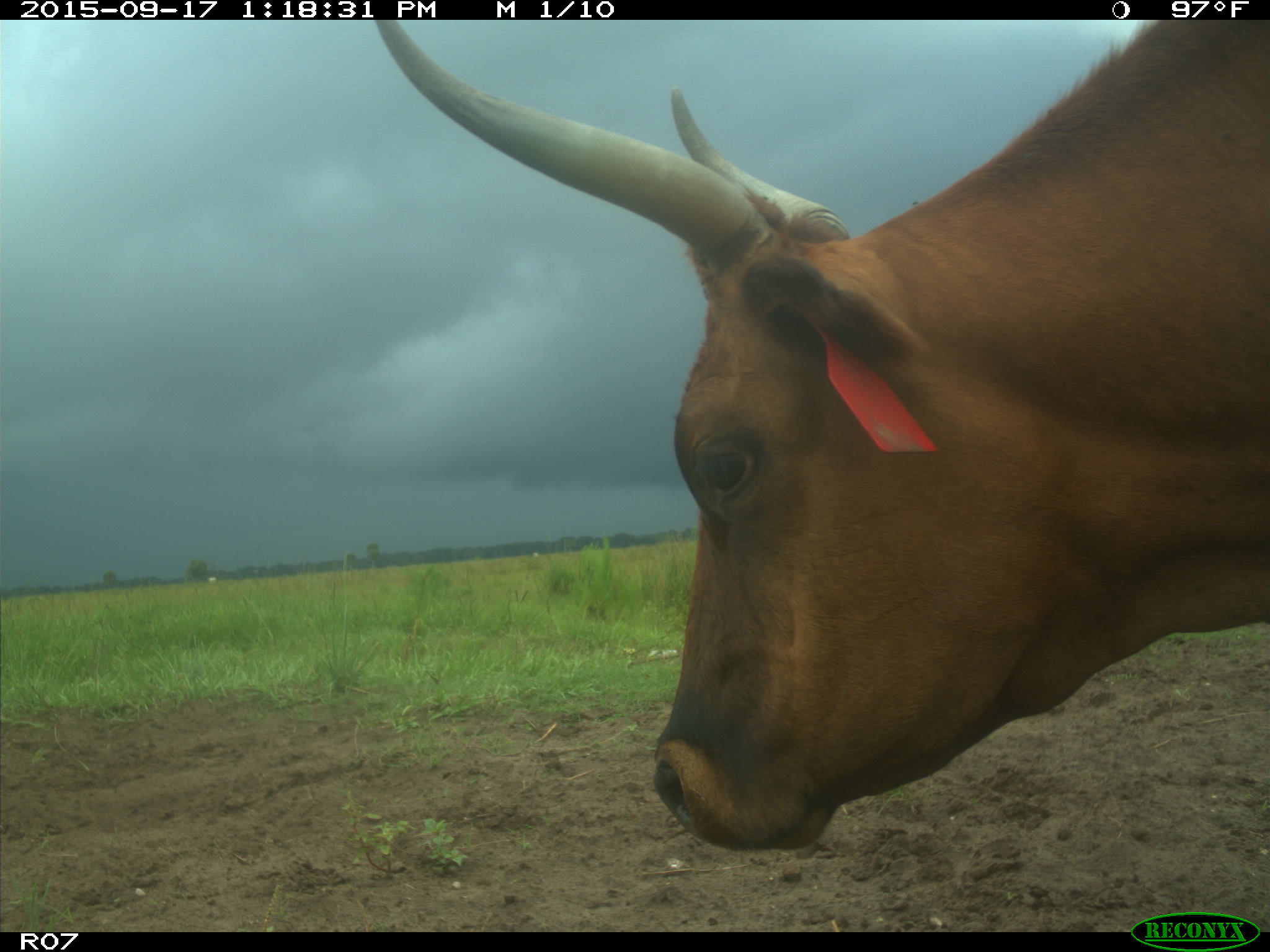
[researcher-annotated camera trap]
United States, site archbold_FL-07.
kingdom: Animalia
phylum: Chordata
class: Mammalia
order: Artiodactyla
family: Bovidae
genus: Bos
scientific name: Bos taurus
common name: domestic cow